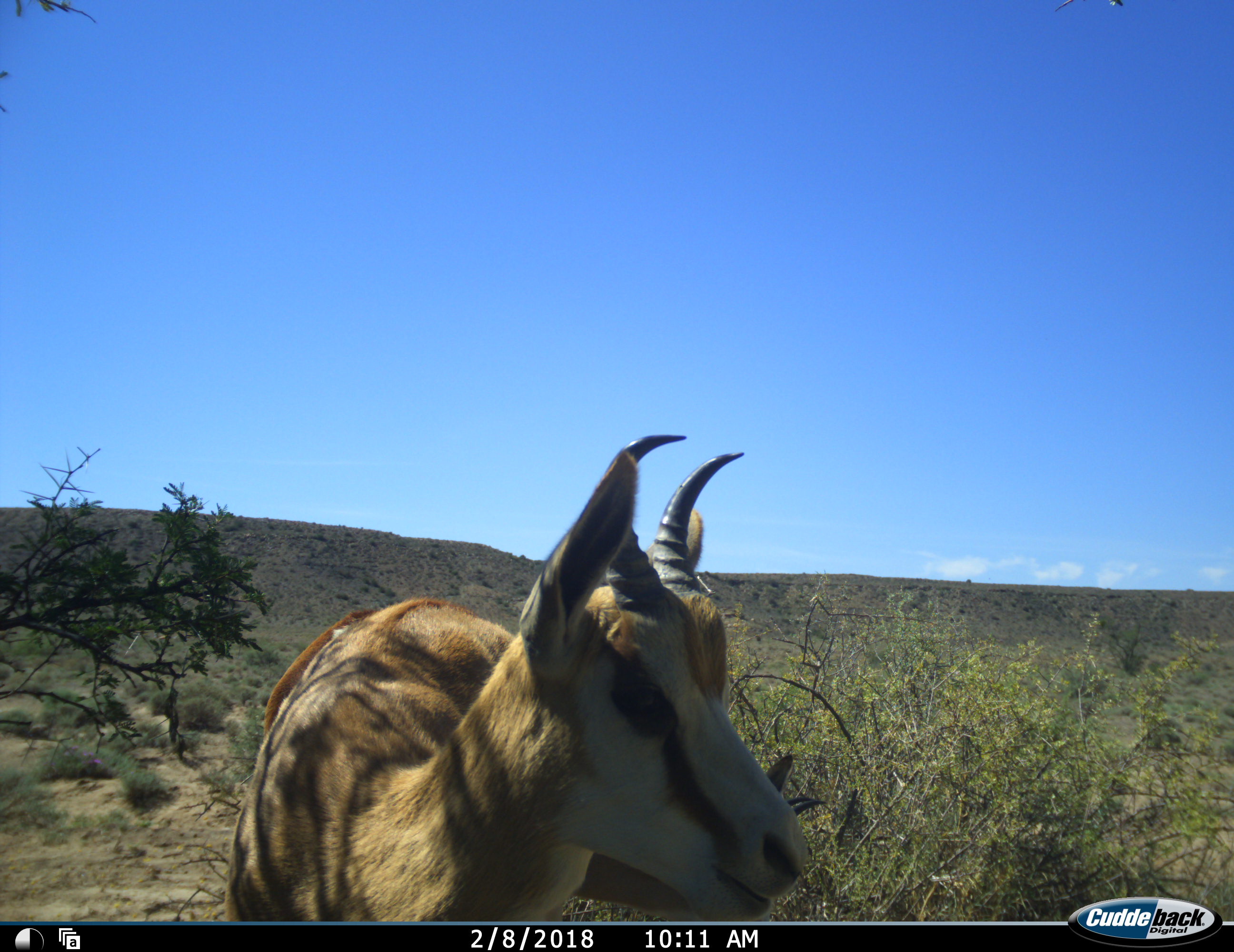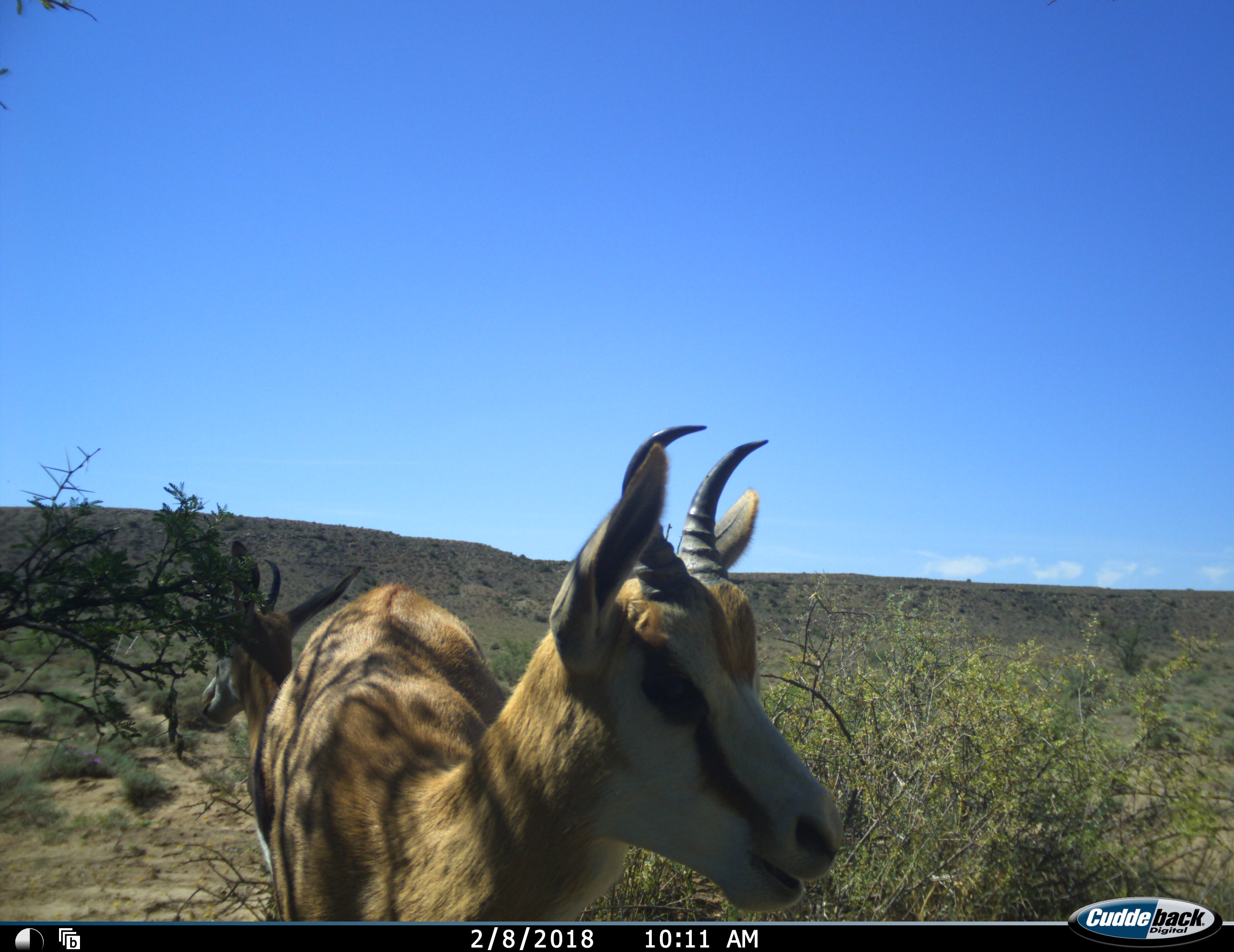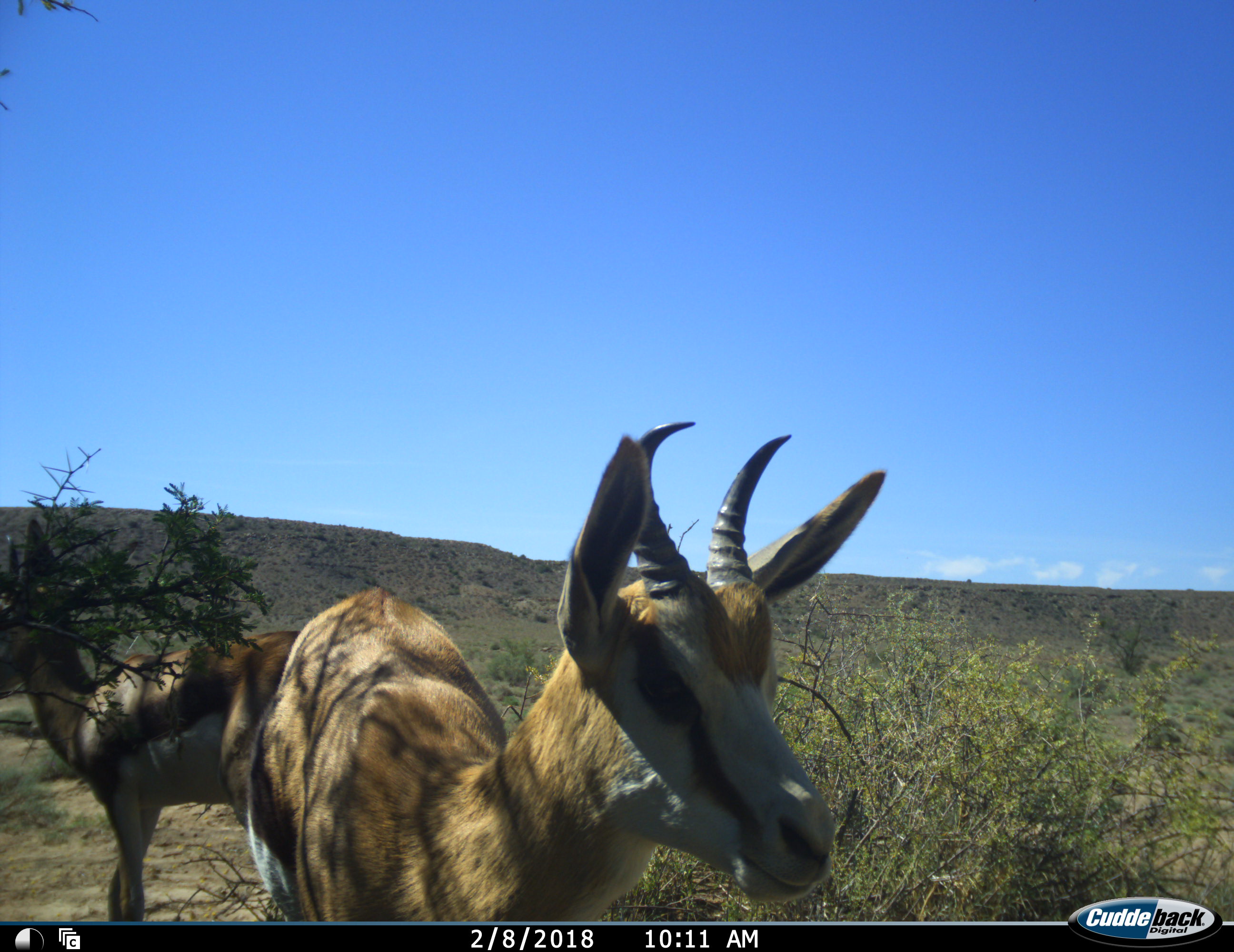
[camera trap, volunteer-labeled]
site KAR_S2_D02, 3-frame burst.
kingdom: Animalia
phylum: Chordata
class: Mammalia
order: Artiodactyla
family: Bovidae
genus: Antidorcas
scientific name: Antidorcas marsupialis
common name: springbok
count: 2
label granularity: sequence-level